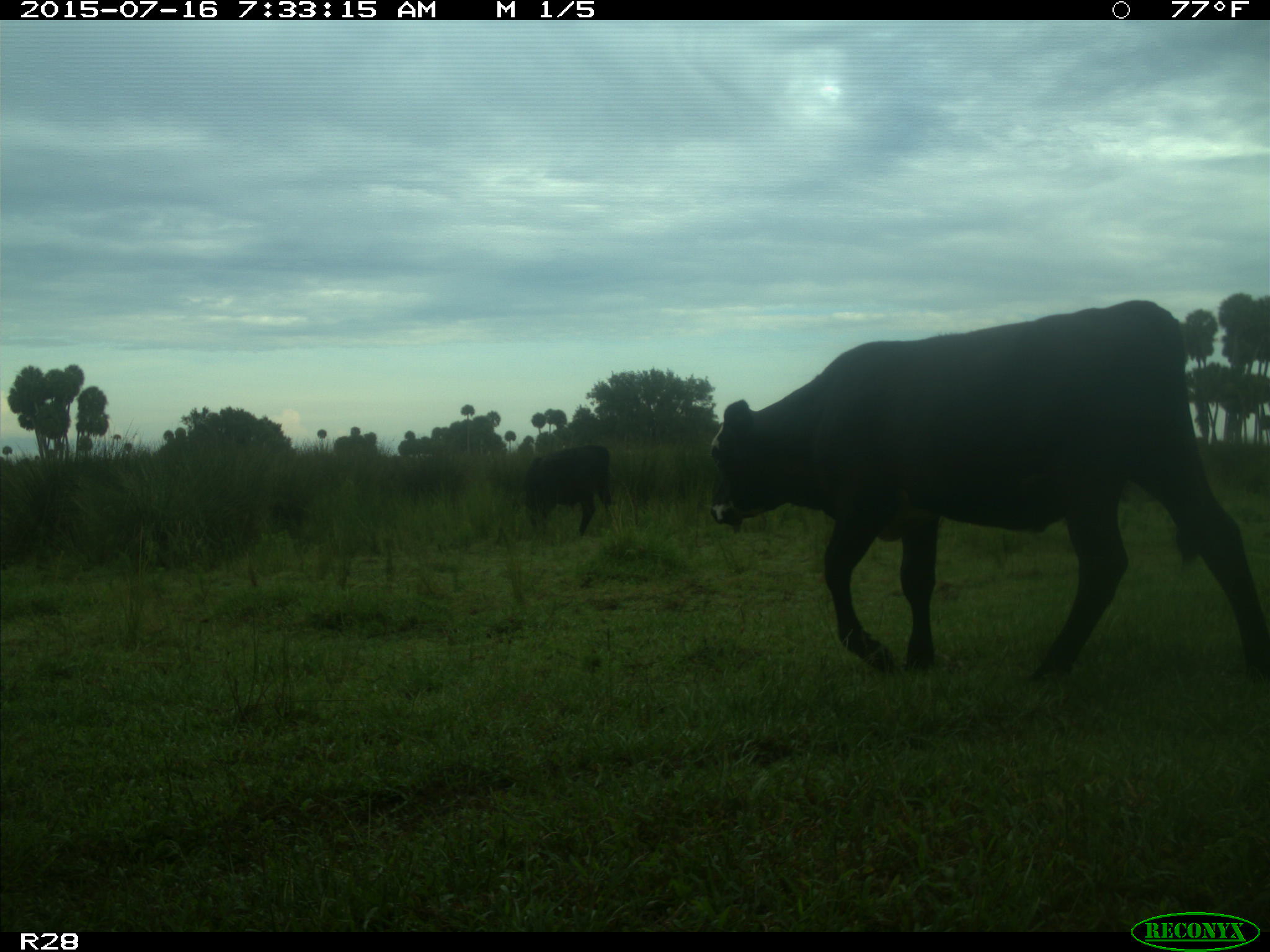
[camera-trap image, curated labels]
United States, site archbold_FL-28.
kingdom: Animalia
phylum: Chordata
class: Mammalia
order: Artiodactyla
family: Bovidae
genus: Bos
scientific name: Bos taurus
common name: domestic cow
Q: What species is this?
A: Bos taurus (domestic cow).